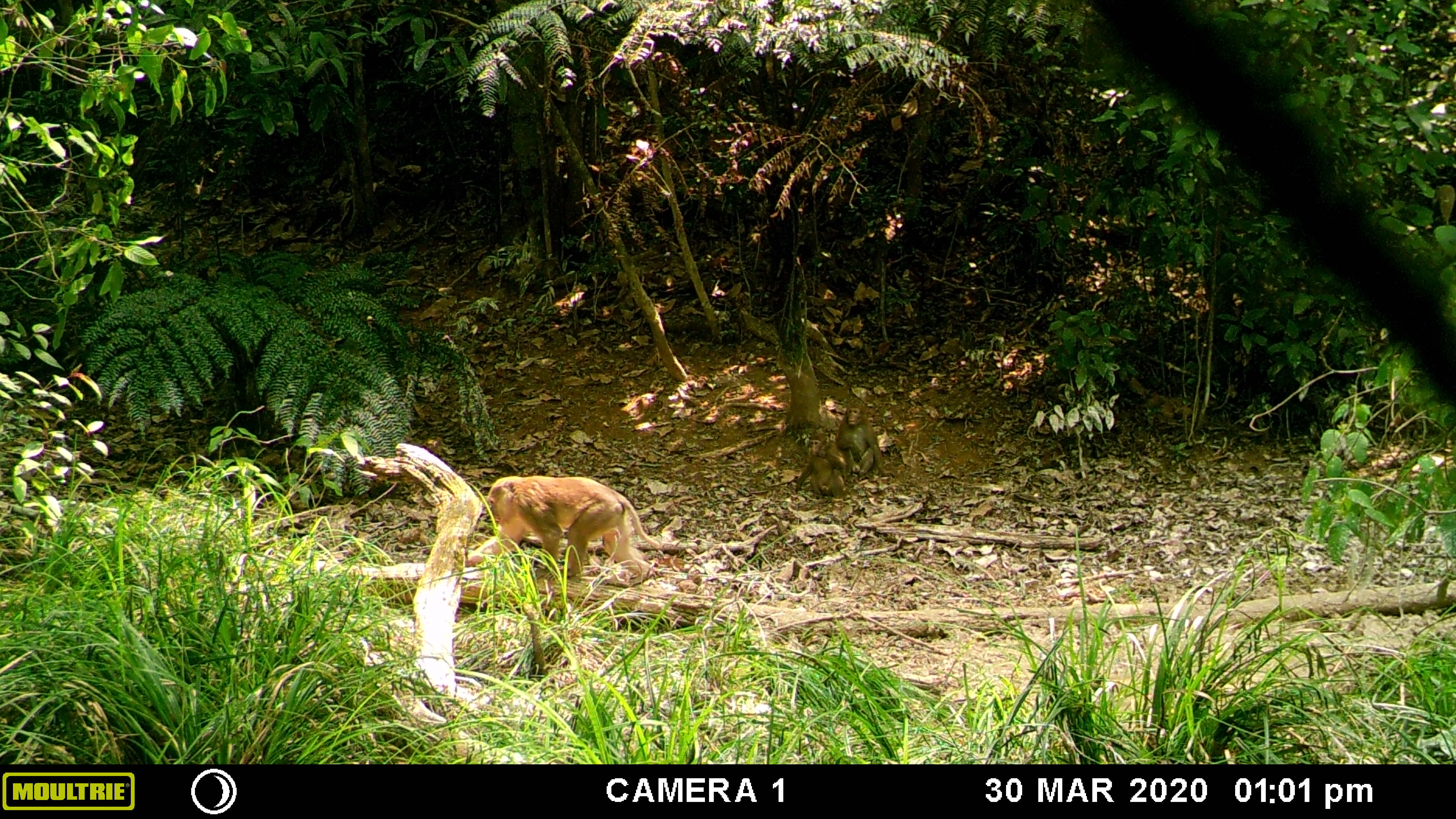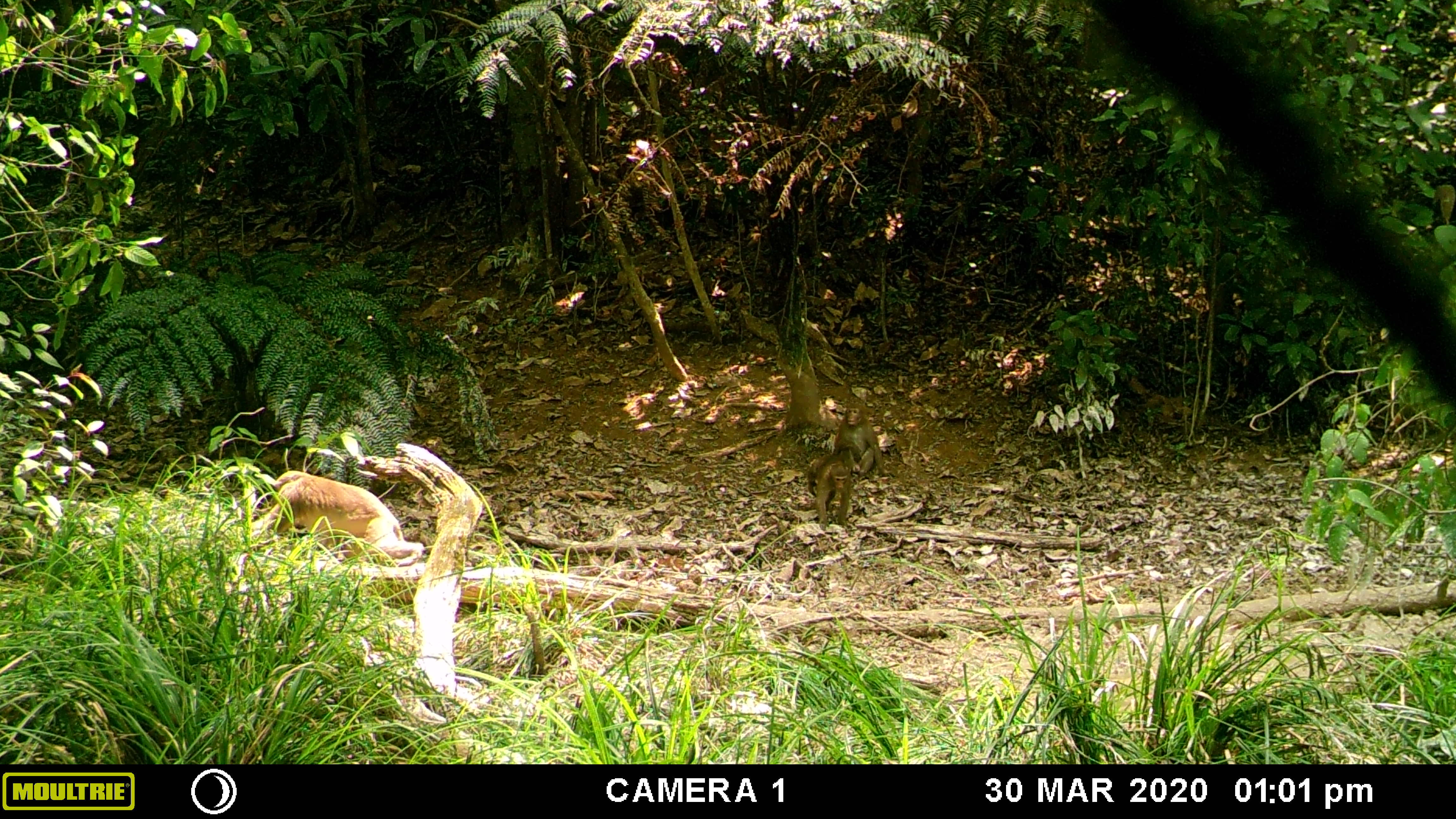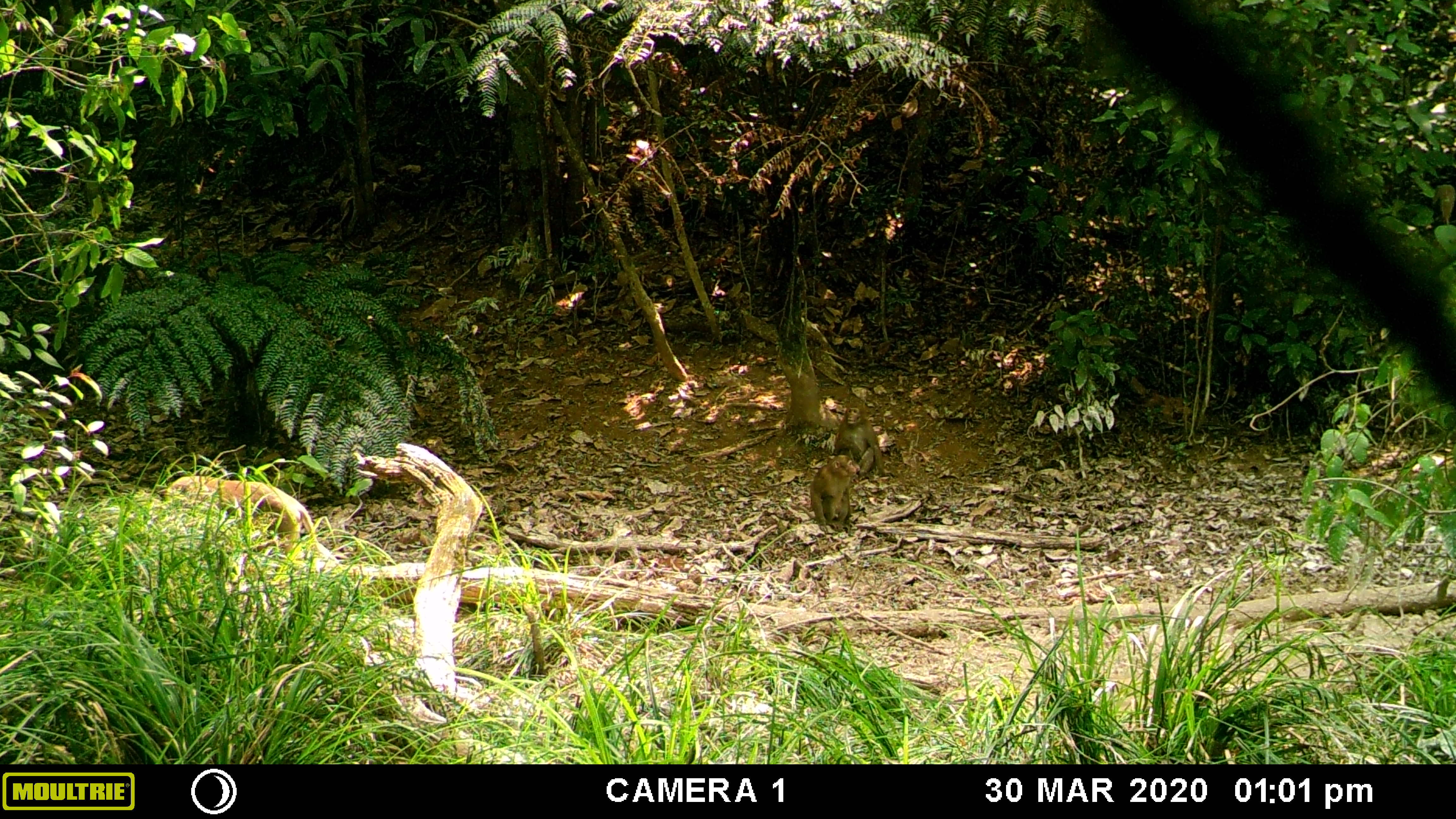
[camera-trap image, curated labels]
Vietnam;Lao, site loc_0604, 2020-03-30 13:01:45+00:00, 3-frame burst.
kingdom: Animalia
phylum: Chordata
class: Mammalia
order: Primates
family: Cercopithecidae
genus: Macaca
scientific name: Macaca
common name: macaques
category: assam or rhesus macaque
Assam or rhesus macaque (macaques) (Macaca). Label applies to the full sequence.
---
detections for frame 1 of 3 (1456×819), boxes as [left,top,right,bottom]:
assam or rhesus macaque: [465,475,660,586]; [819,403,895,481]; [795,433,844,499]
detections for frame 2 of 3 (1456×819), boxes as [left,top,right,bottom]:
assam or rhesus macaque: [252,470,423,567]; [833,403,892,477]; [808,454,853,531]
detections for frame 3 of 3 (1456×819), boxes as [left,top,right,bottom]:
assam or rhesus macaque: [157,476,314,555]; [791,455,856,531]; [832,403,884,481]